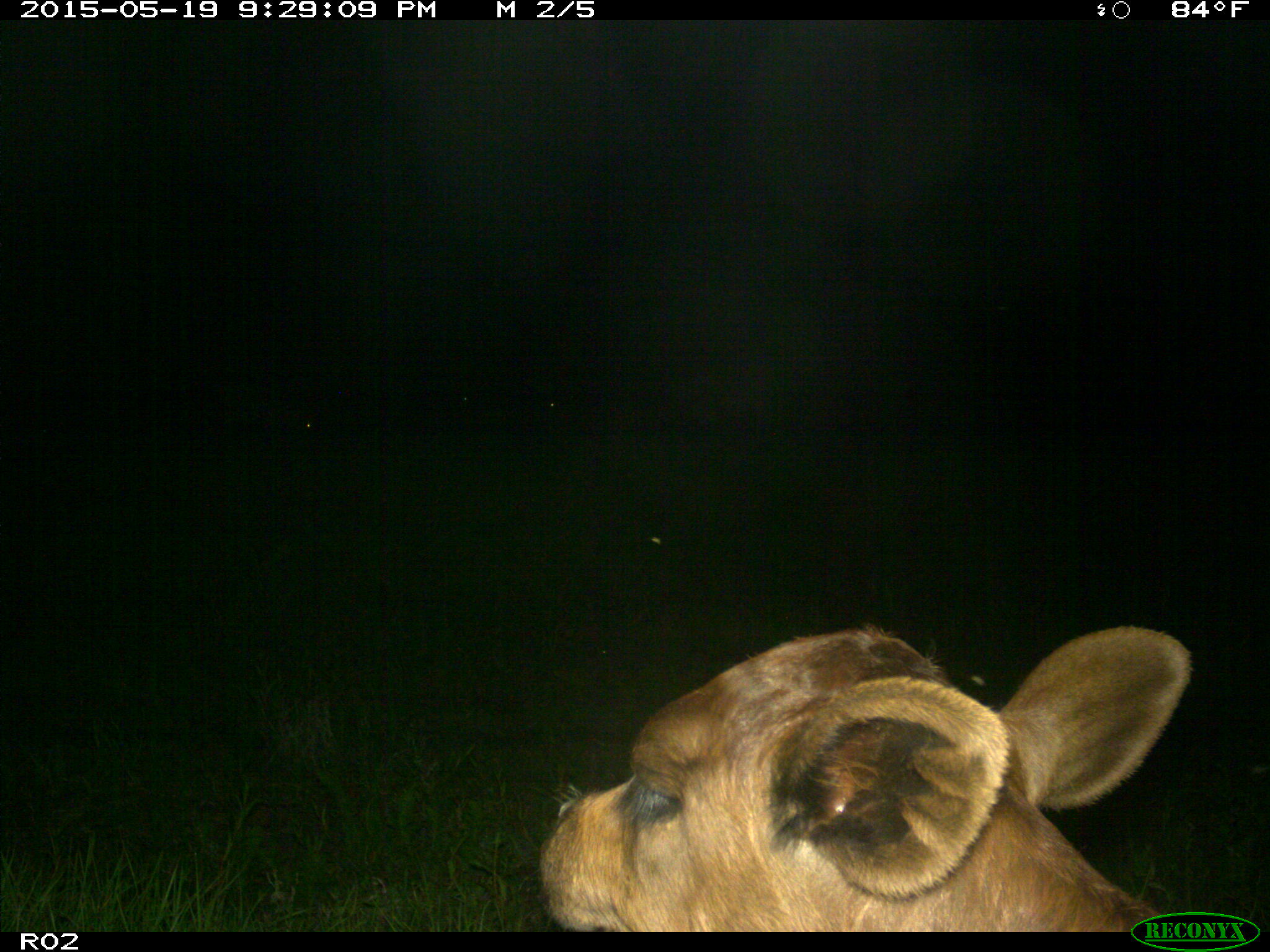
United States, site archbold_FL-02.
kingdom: Animalia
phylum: Chordata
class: Mammalia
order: Artiodactyla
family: Bovidae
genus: Bos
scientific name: Bos taurus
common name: domestic cow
Bos taurus (domestic cow).